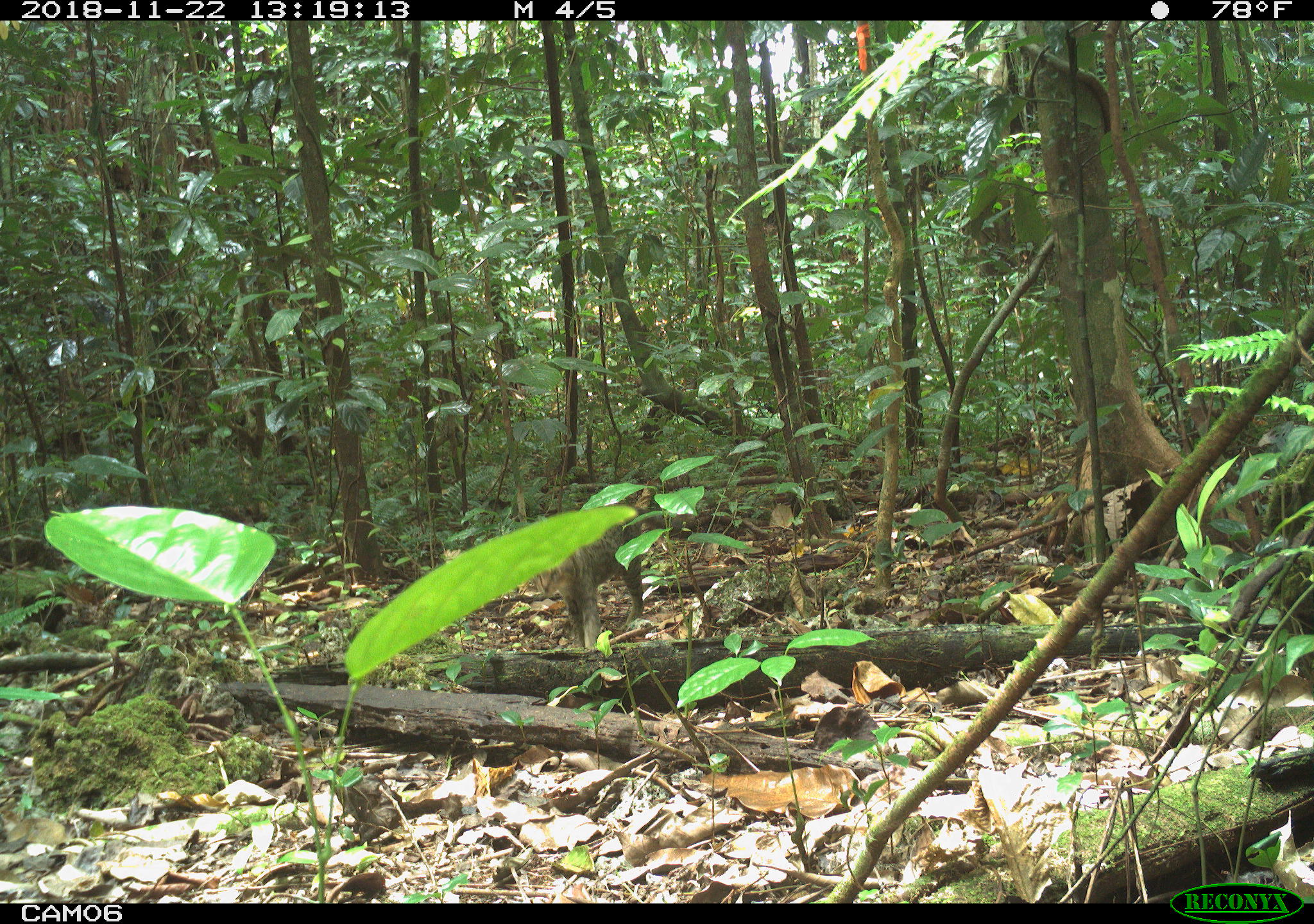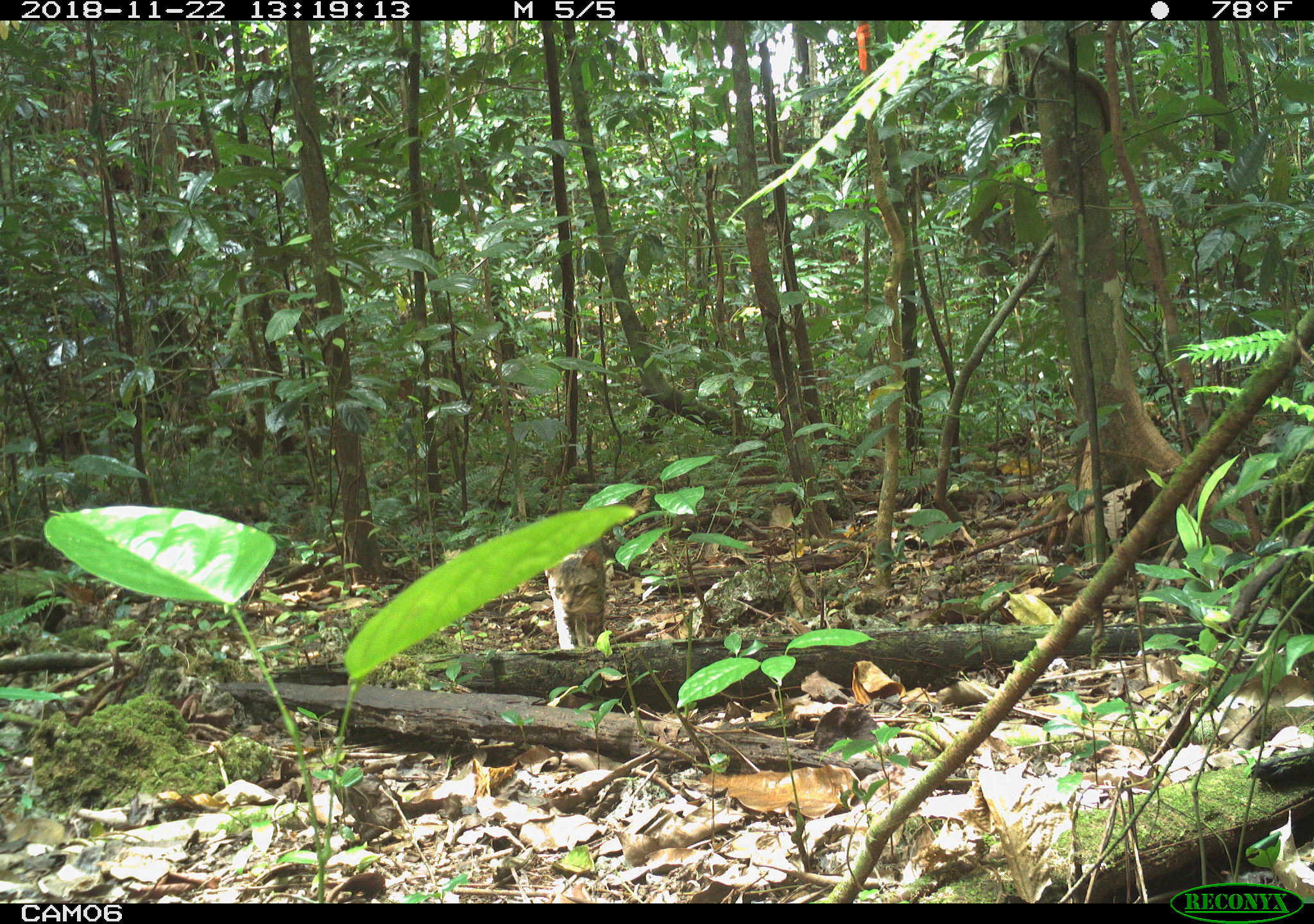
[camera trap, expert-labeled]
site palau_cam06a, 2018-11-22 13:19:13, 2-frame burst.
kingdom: Animalia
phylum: Chordata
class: Mammalia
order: Carnivora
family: Felidae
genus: Felis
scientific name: Felis catus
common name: cat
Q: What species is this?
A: Cat (Felis catus).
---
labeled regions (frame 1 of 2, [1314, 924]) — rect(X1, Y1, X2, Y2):
cat: rect(534, 518, 663, 657)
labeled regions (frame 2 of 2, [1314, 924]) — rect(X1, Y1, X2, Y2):
cat: rect(544, 538, 614, 655)